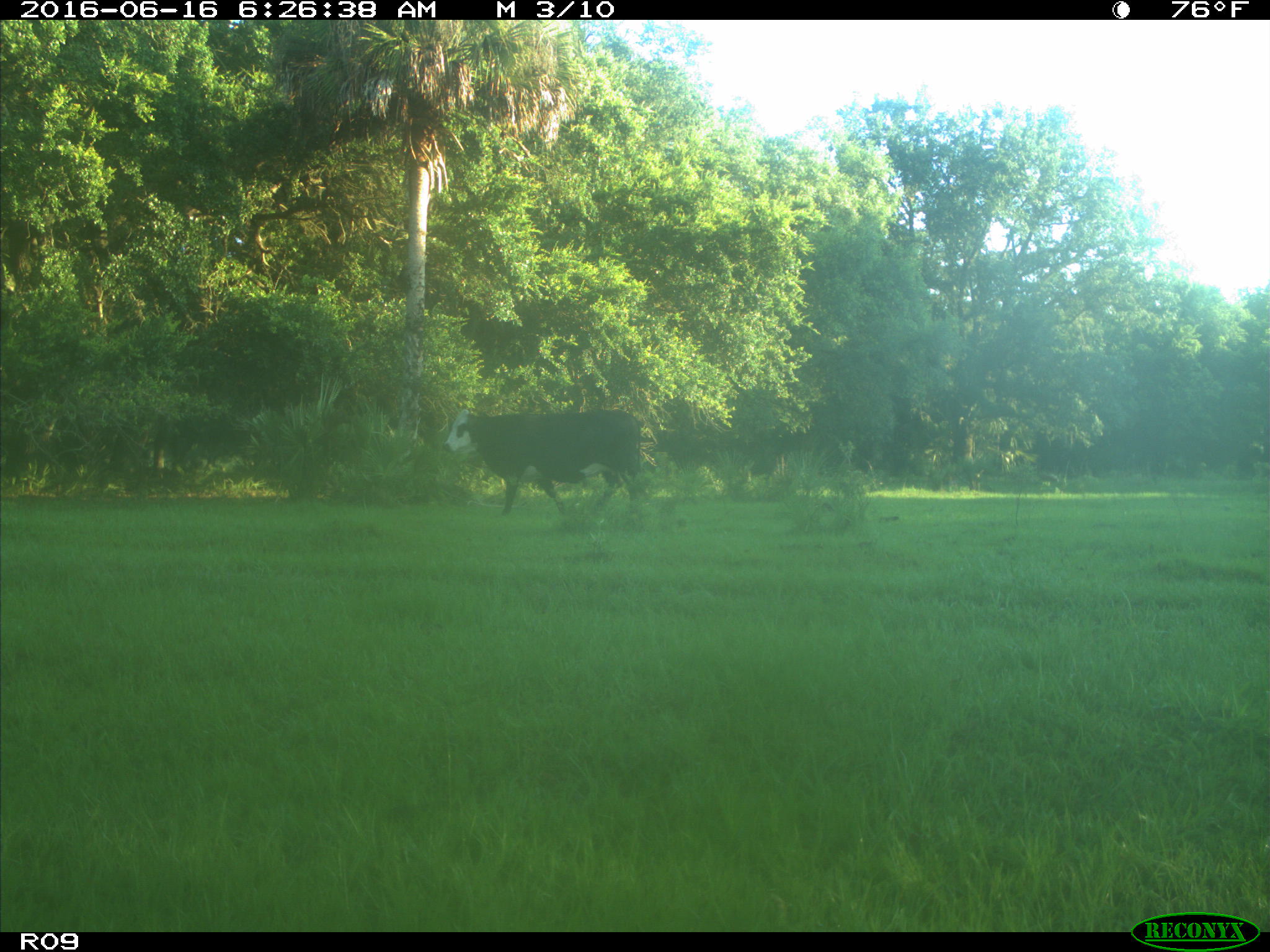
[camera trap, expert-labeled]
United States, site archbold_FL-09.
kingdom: Animalia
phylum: Chordata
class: Mammalia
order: Artiodactyla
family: Bovidae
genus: Bos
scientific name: Bos taurus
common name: domestic cow